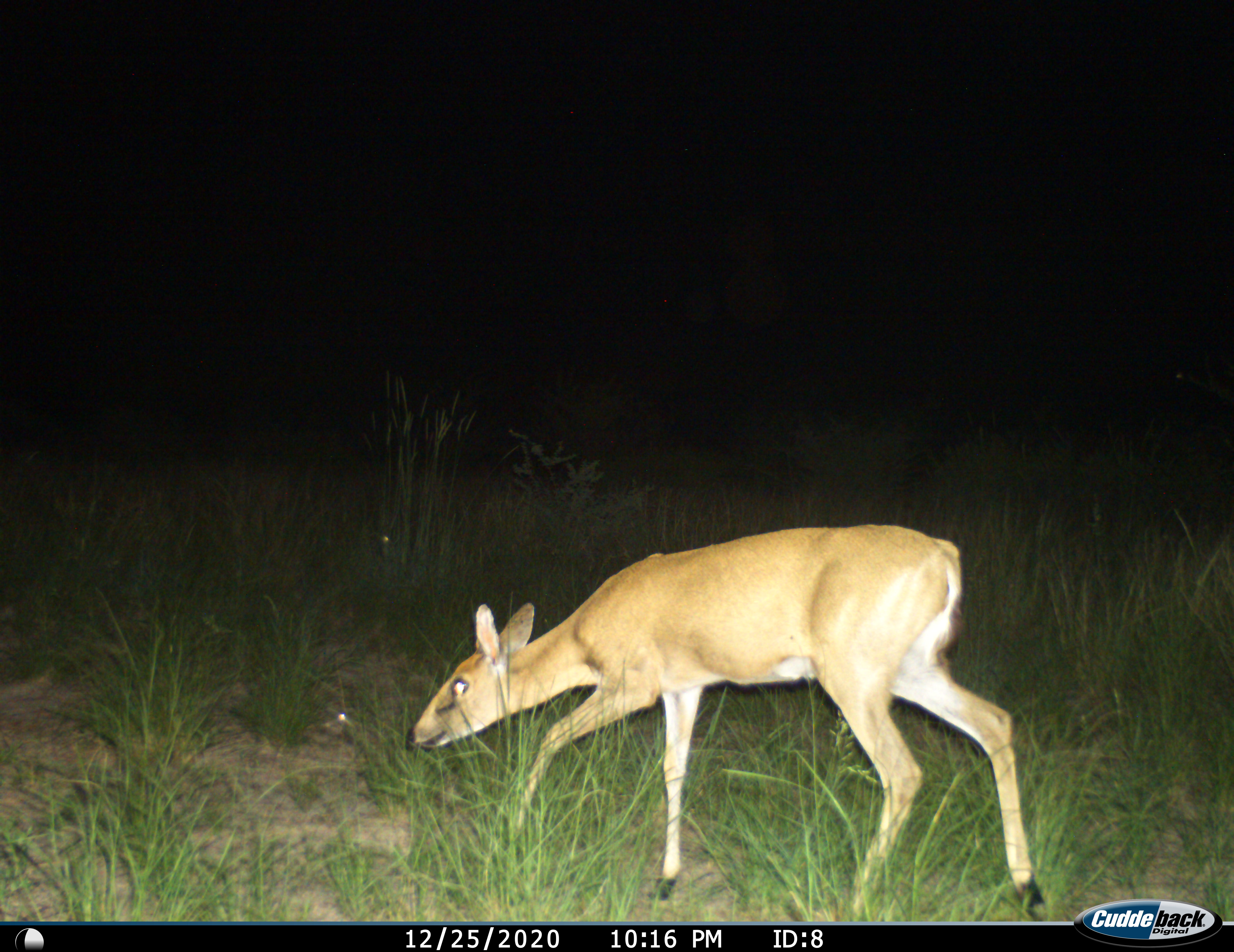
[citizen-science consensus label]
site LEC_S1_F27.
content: unidentified animal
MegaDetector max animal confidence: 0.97